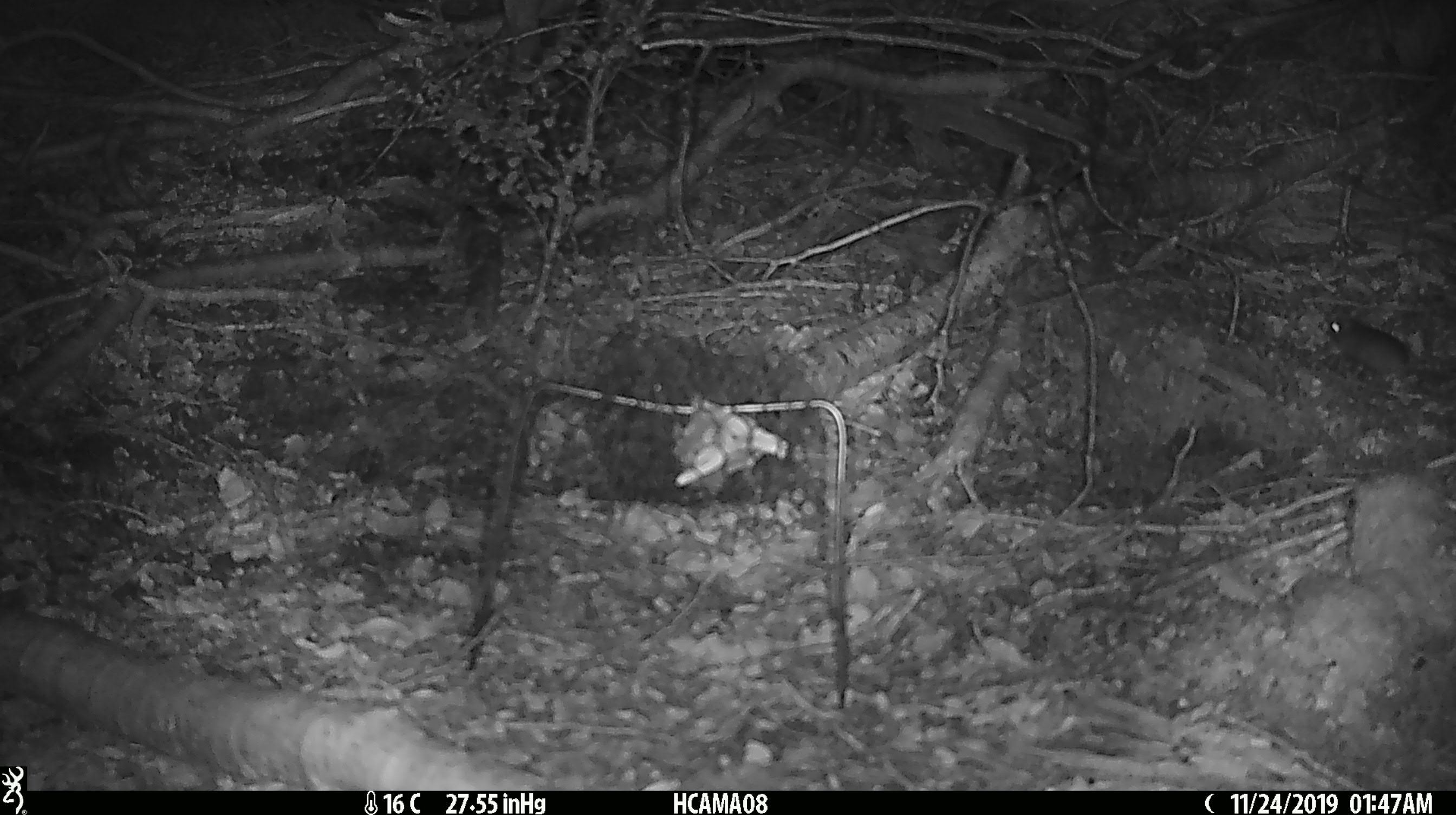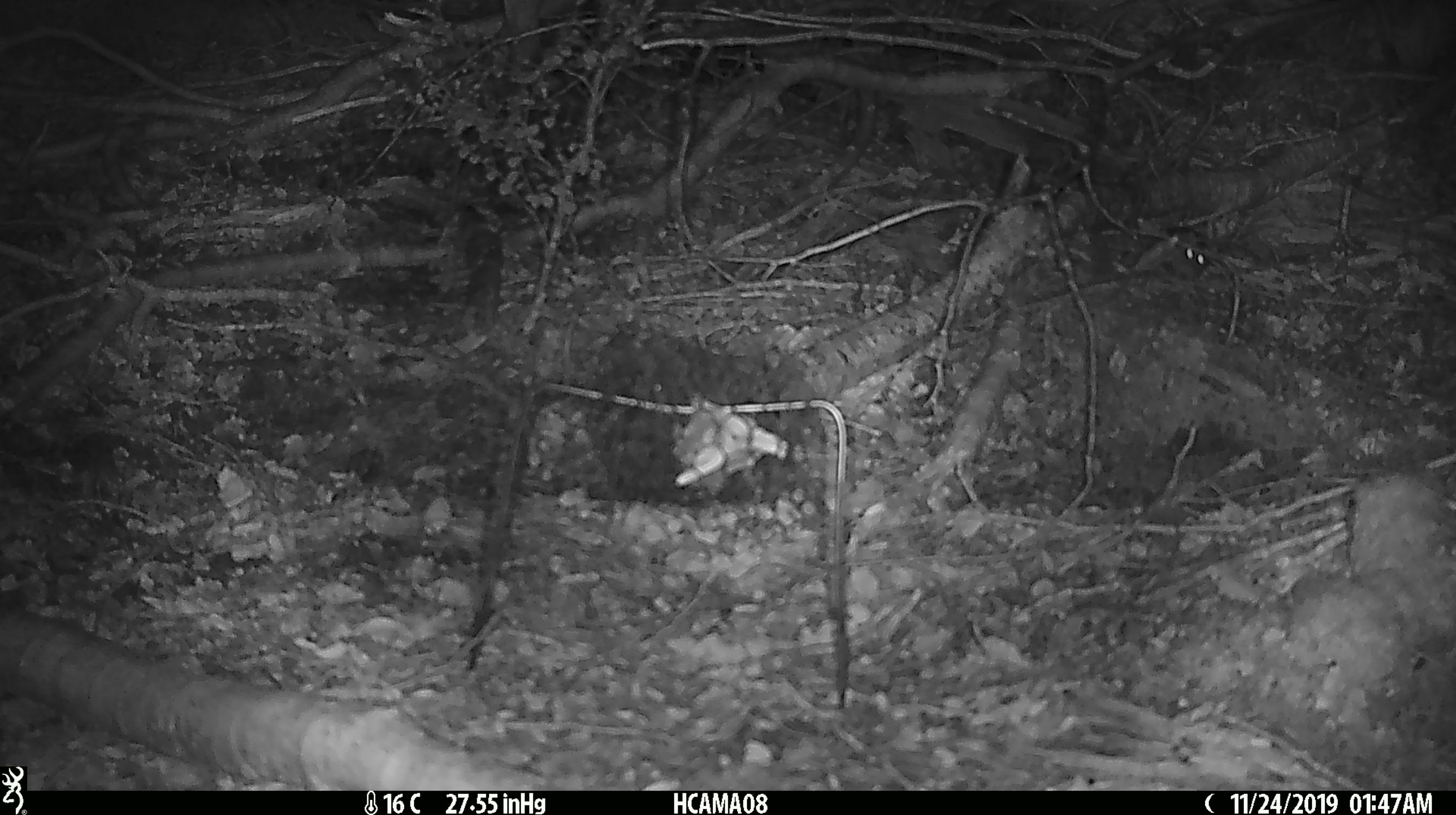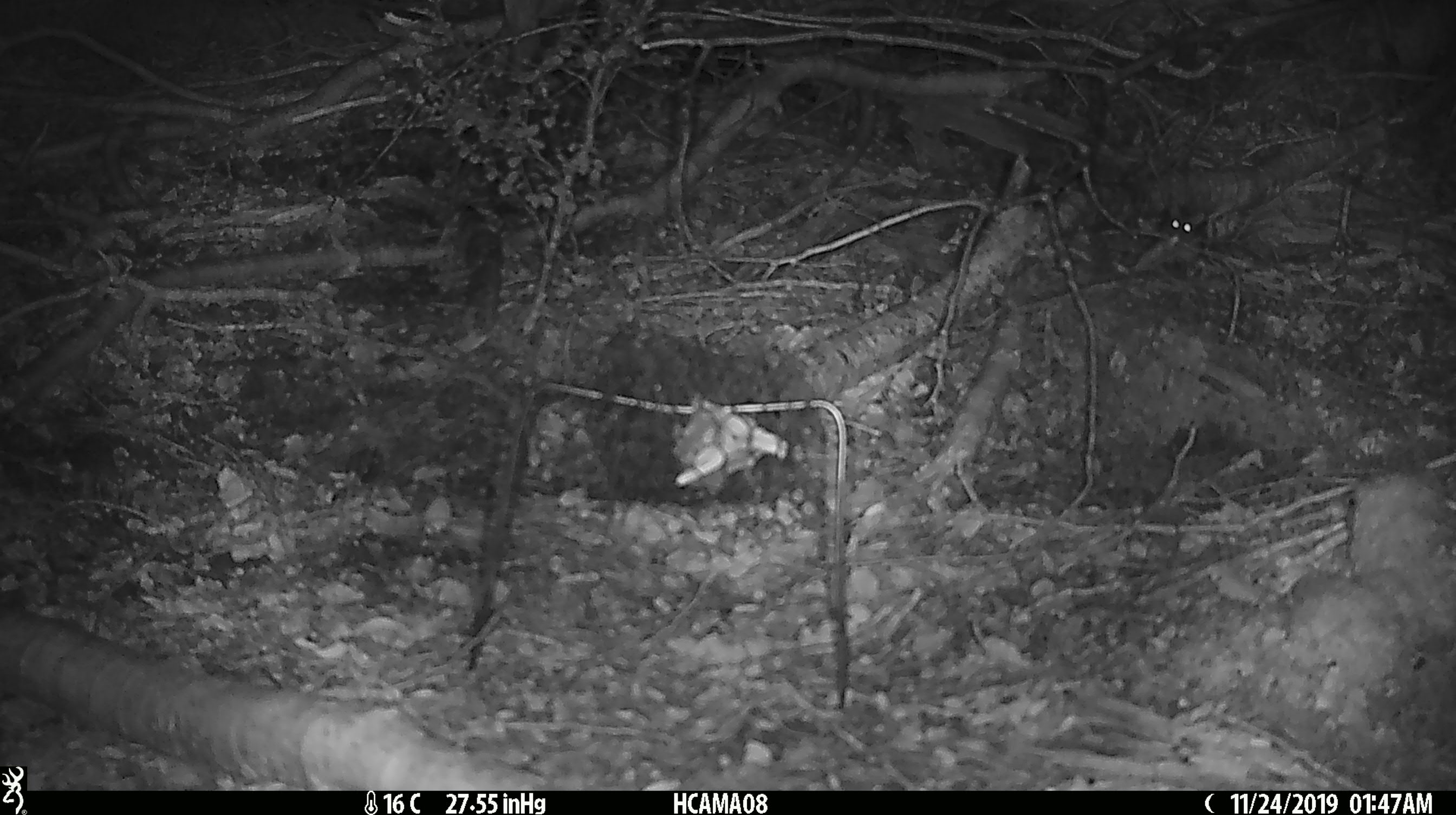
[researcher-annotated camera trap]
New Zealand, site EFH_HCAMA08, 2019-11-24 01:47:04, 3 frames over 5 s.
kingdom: Animalia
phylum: Chordata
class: Mammalia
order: Rodentia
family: Muridae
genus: Mus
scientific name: Mus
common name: mouse